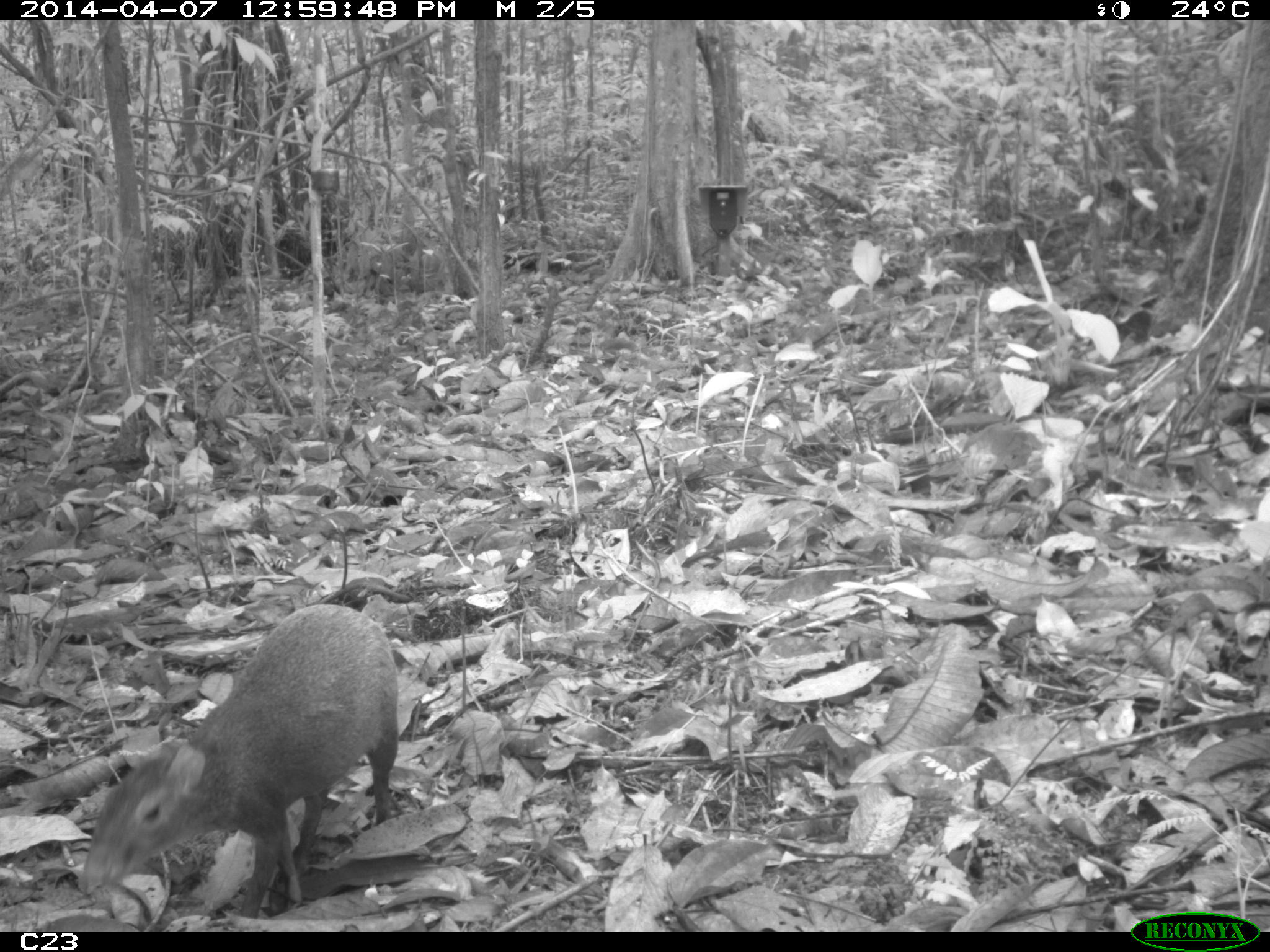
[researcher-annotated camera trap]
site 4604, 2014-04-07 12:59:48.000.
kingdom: Animalia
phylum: Chordata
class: Mammalia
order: Rodentia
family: Dasyproctidae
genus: Dasyprocta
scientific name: Dasyprocta leporina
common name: red-rumped agouti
Dasyprocta leporina (red-rumped agouti), count 1, age adult.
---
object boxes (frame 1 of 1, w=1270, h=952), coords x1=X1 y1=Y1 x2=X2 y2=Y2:
dasyprocta leporina: x1=75 y1=603 x2=400 y2=921